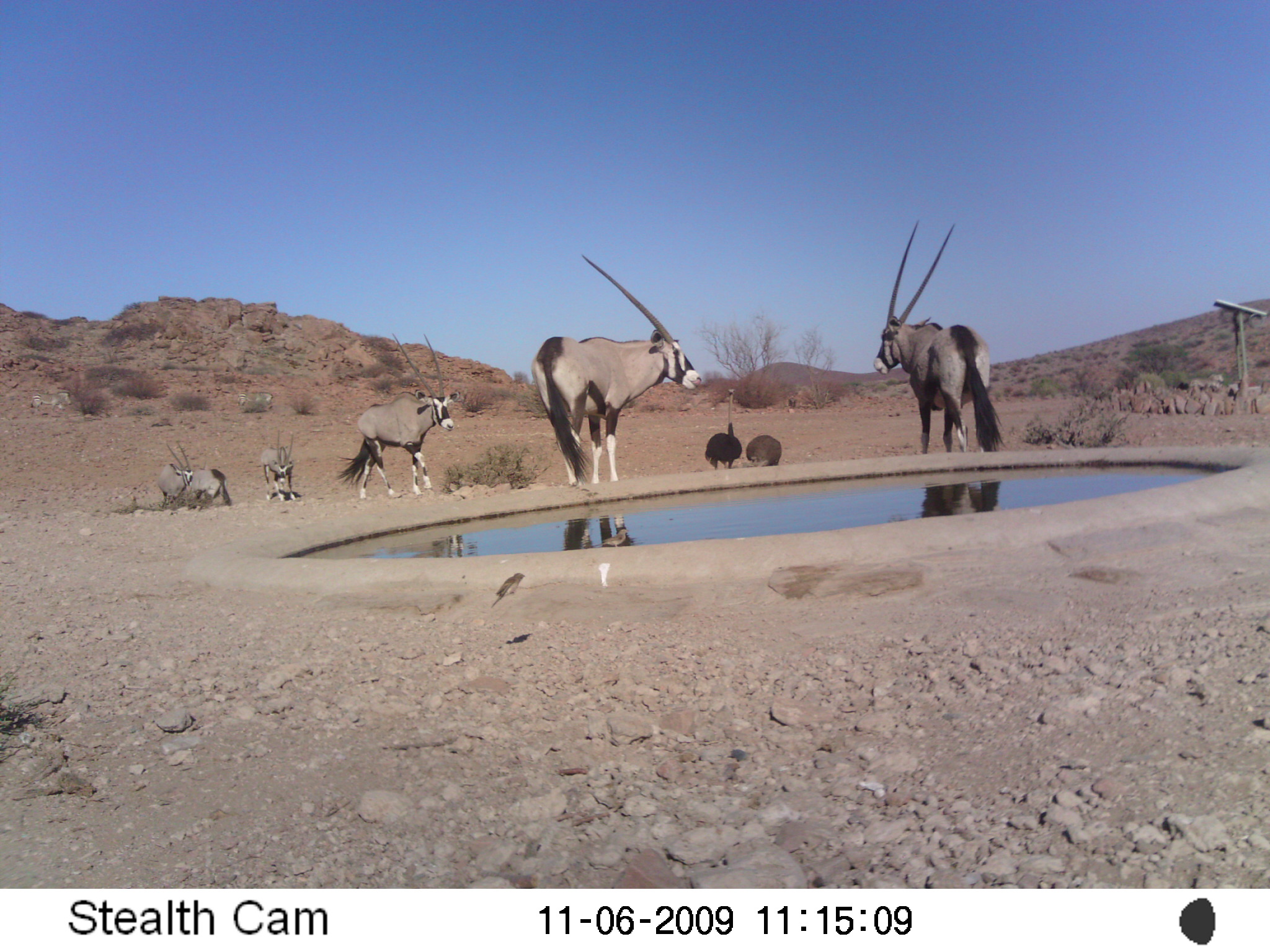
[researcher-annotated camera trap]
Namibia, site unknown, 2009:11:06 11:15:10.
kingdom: Animalia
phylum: Chordata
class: Mammalia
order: Artiodactyla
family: Bovidae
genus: Oryx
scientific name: Oryx gazella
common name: gemsbok